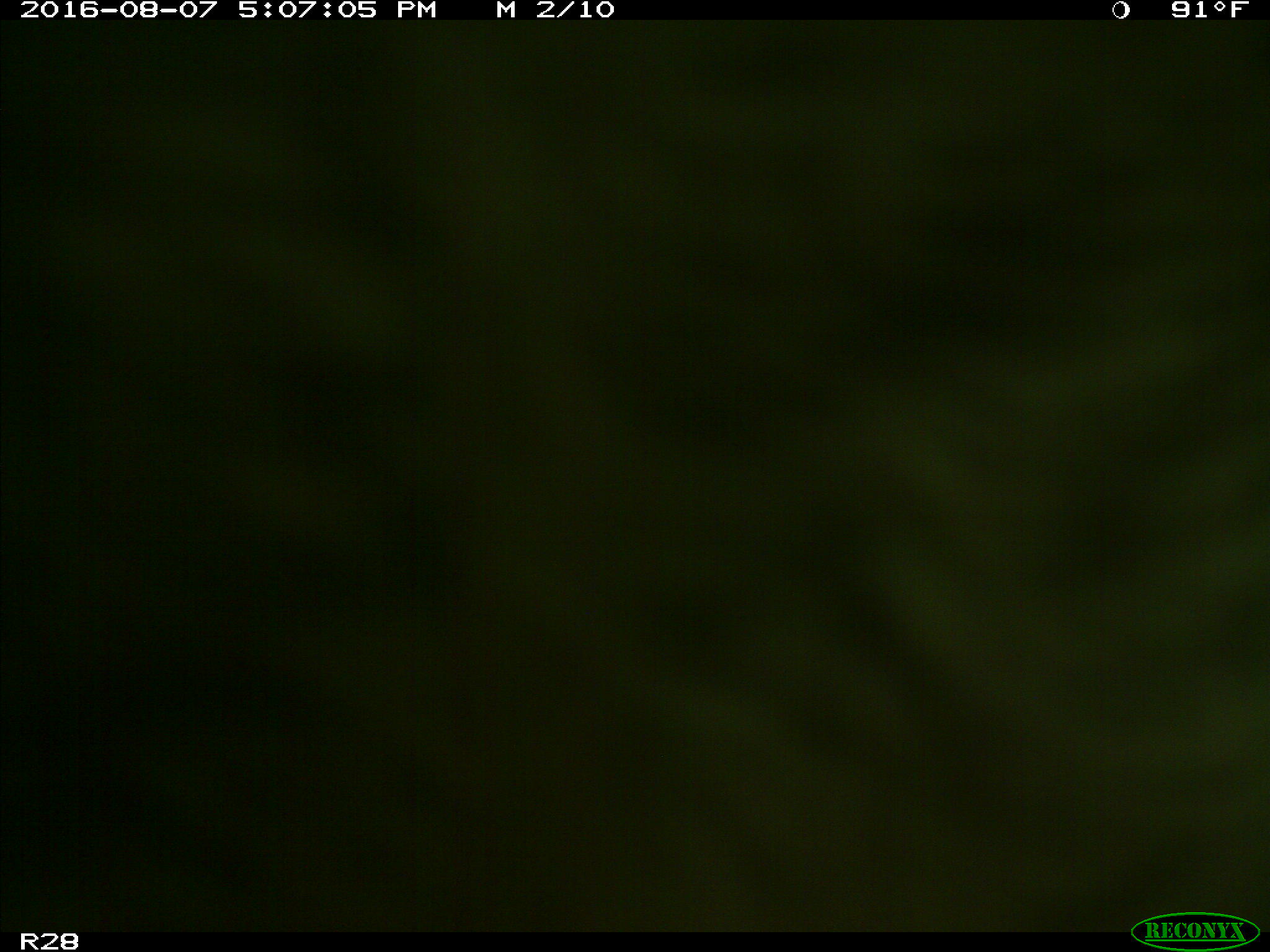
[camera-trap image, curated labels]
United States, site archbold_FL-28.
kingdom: Animalia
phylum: Chordata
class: Mammalia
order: Artiodactyla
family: Bovidae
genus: Bos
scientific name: Bos taurus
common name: domestic cow